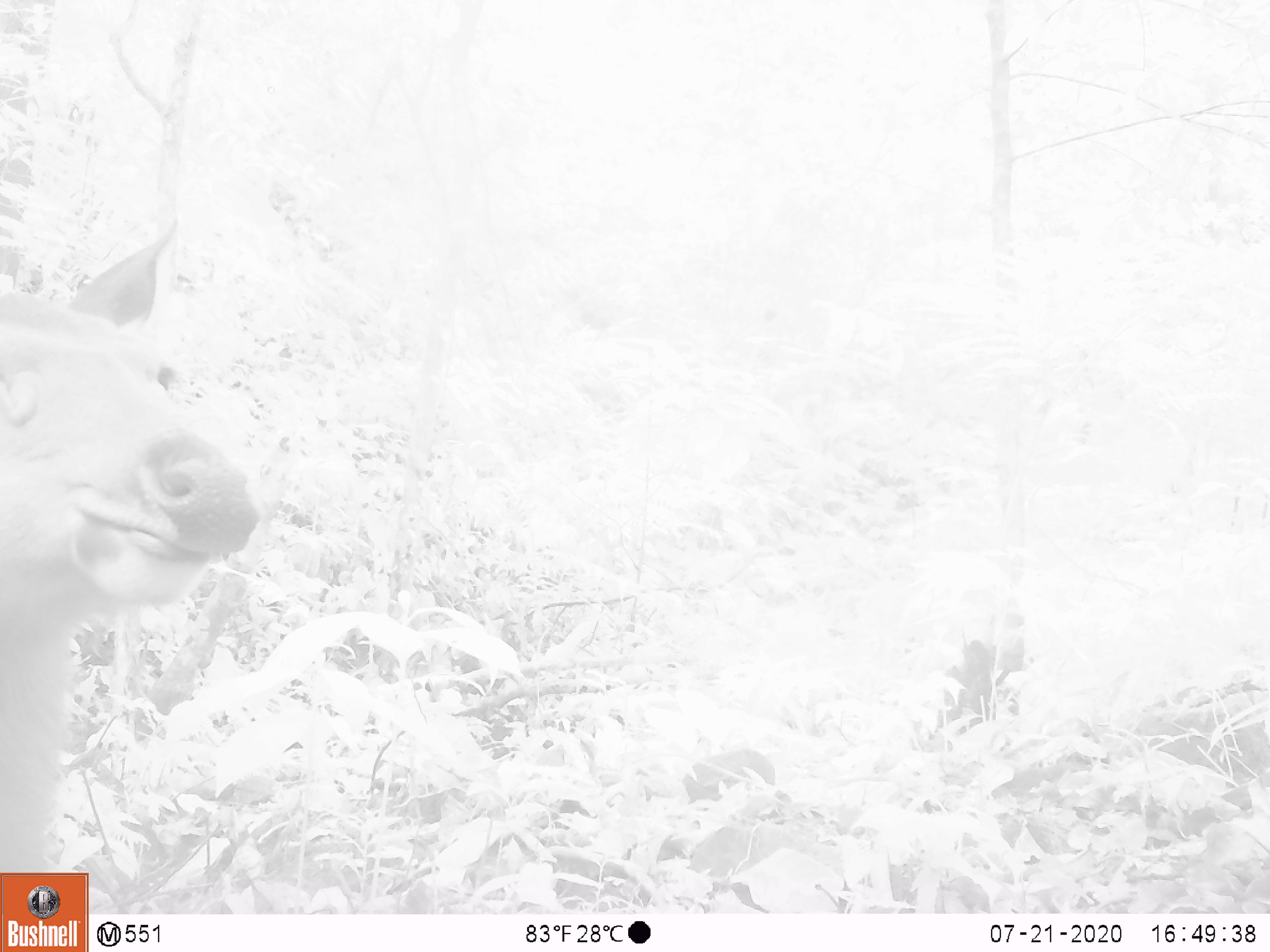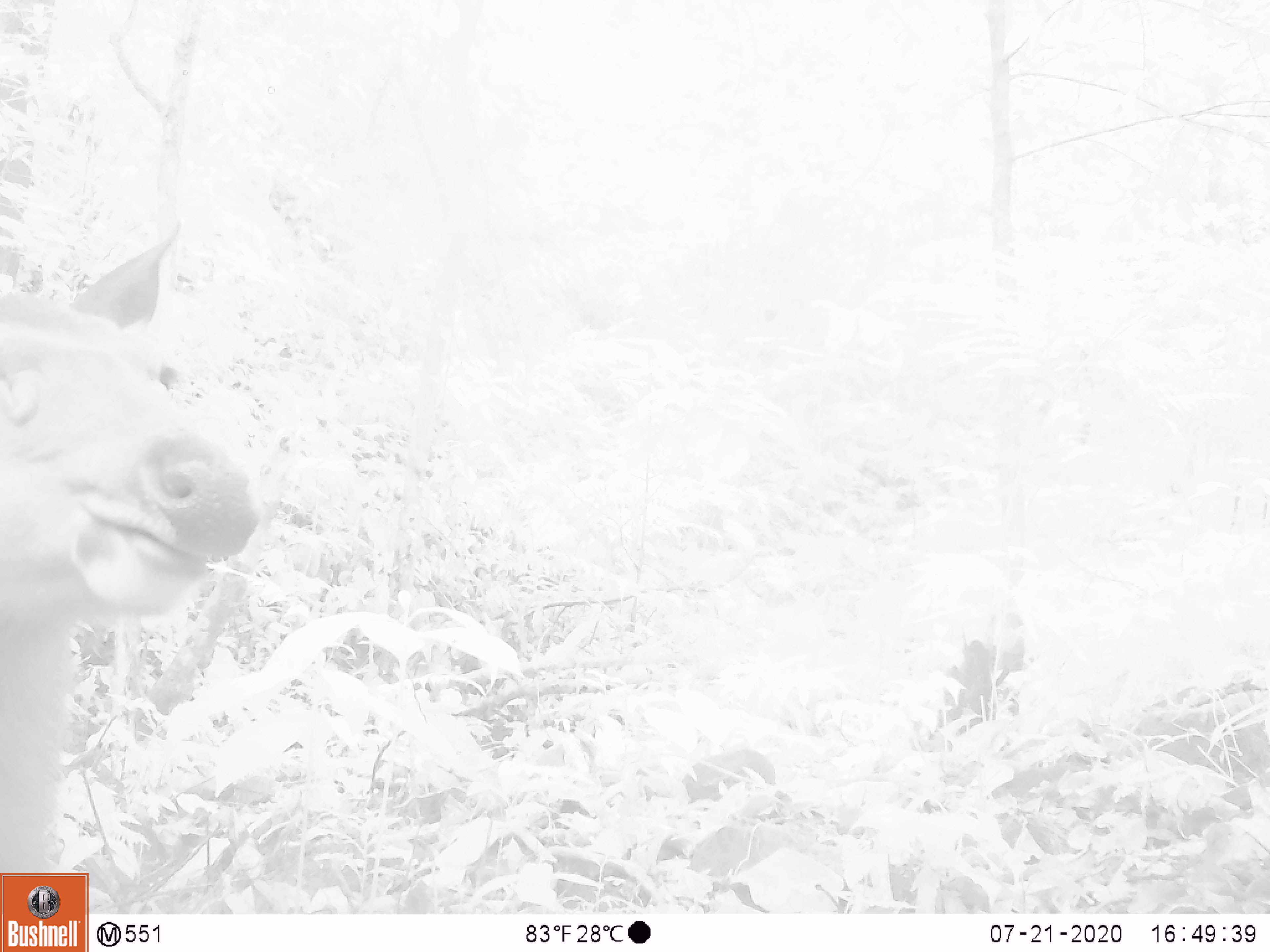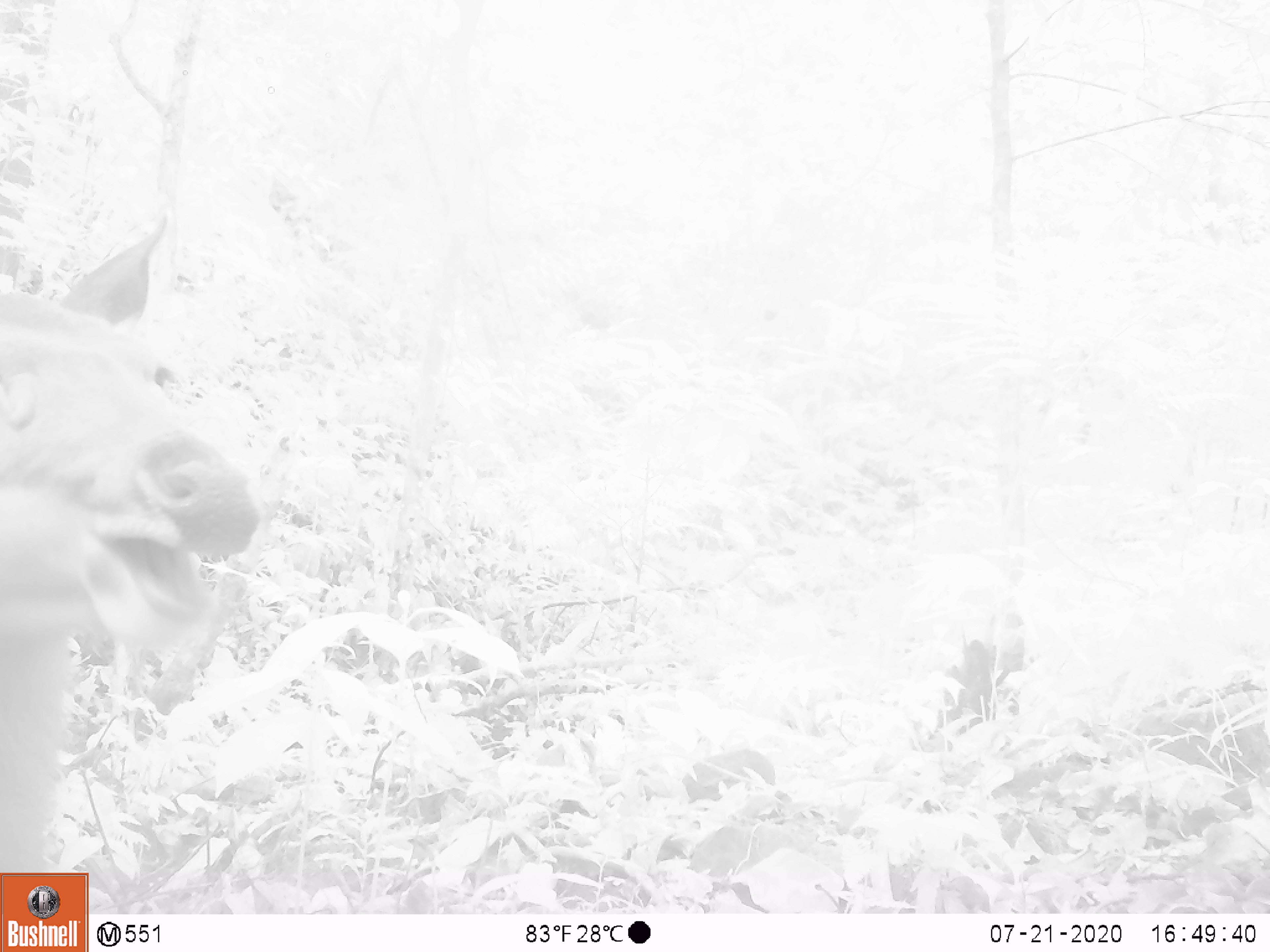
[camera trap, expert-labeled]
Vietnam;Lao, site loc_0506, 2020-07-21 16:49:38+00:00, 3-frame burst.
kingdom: Animalia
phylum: Chordata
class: Mammalia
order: Artiodactyla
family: Cervidae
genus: Rusa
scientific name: Rusa unicolor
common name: sambar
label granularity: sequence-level